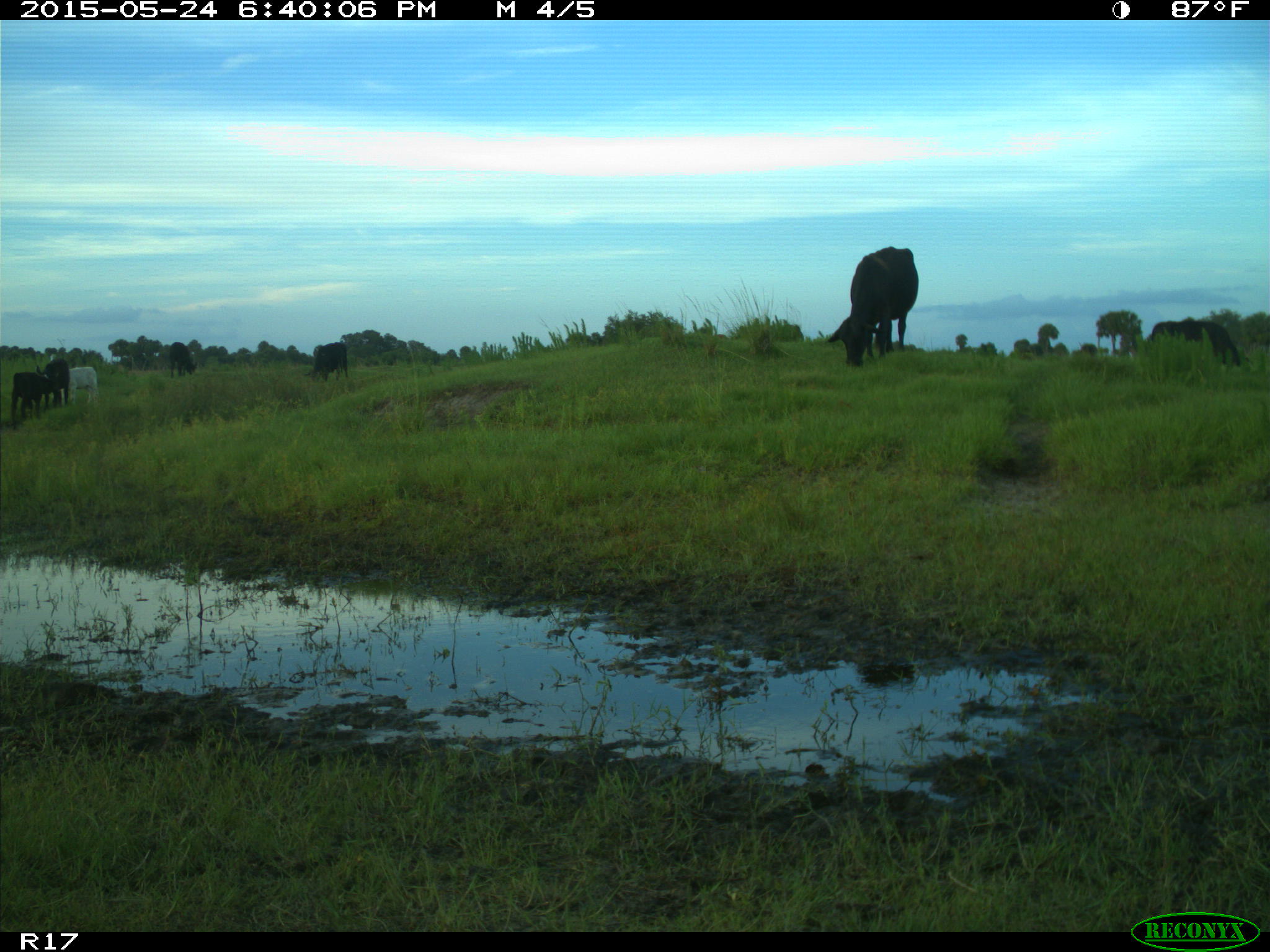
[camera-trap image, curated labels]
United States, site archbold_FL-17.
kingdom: Animalia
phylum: Chordata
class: Mammalia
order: Artiodactyla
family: Bovidae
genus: Bos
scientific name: Bos taurus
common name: domestic cow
Bos taurus (domestic cow).